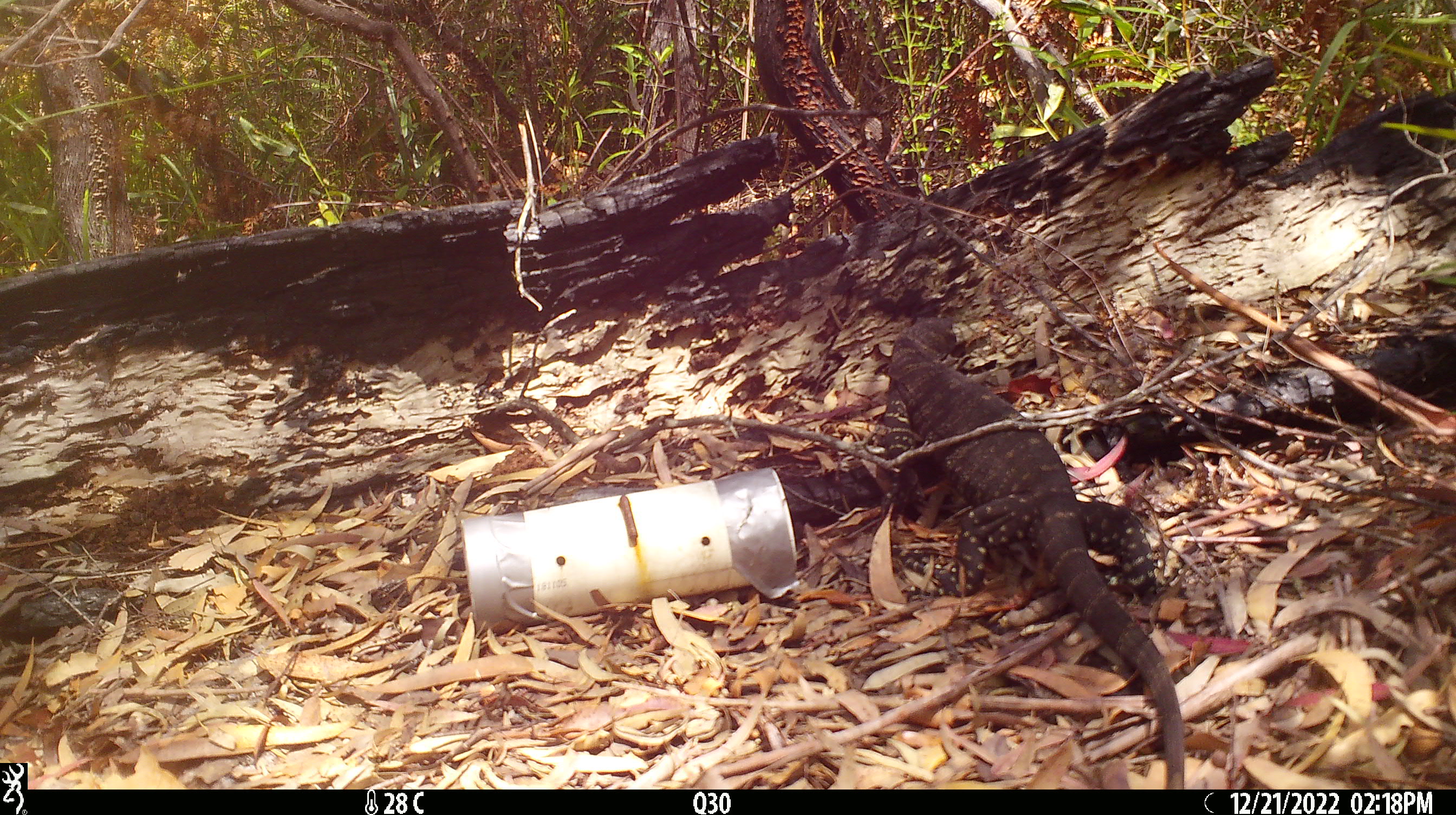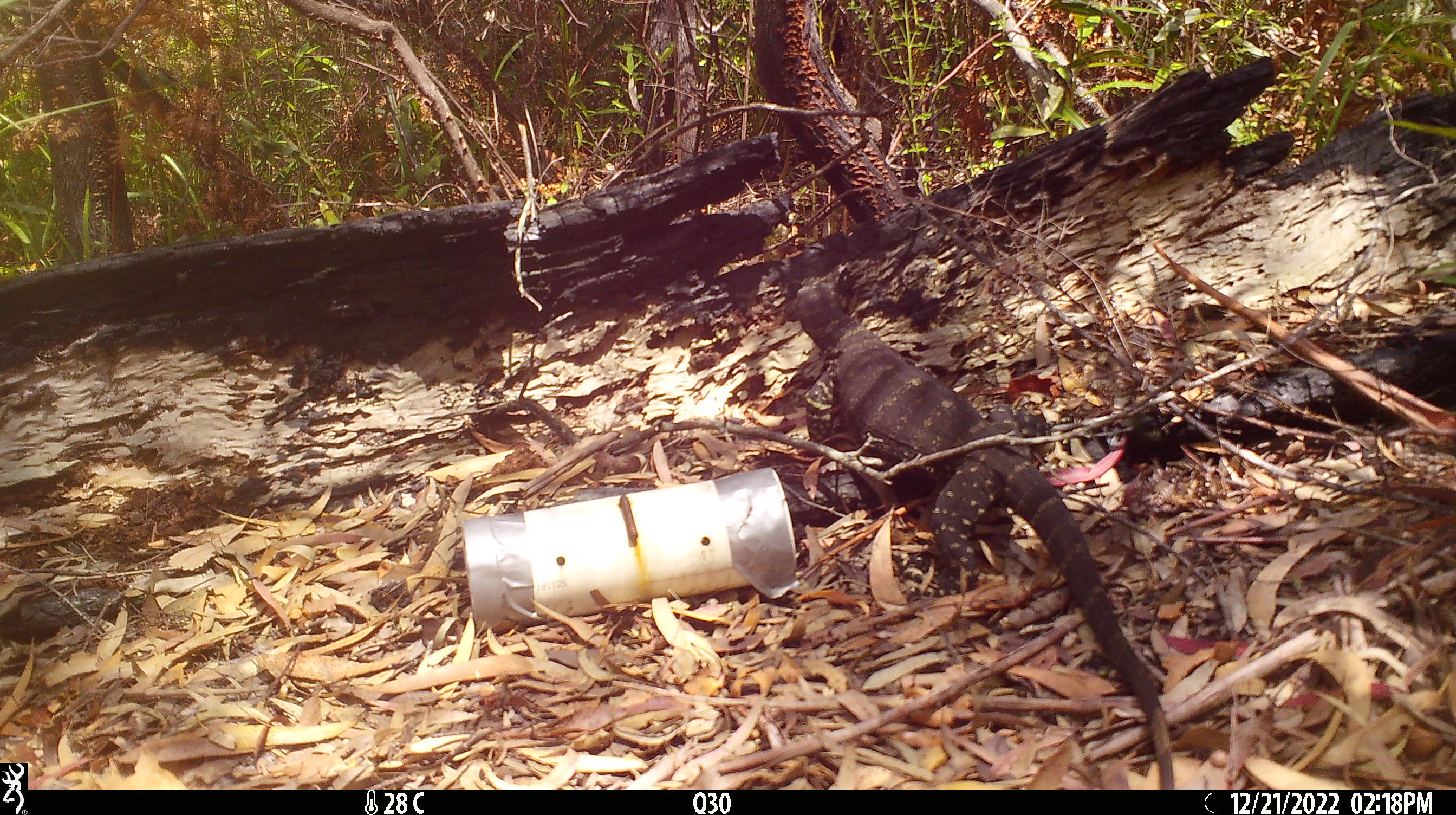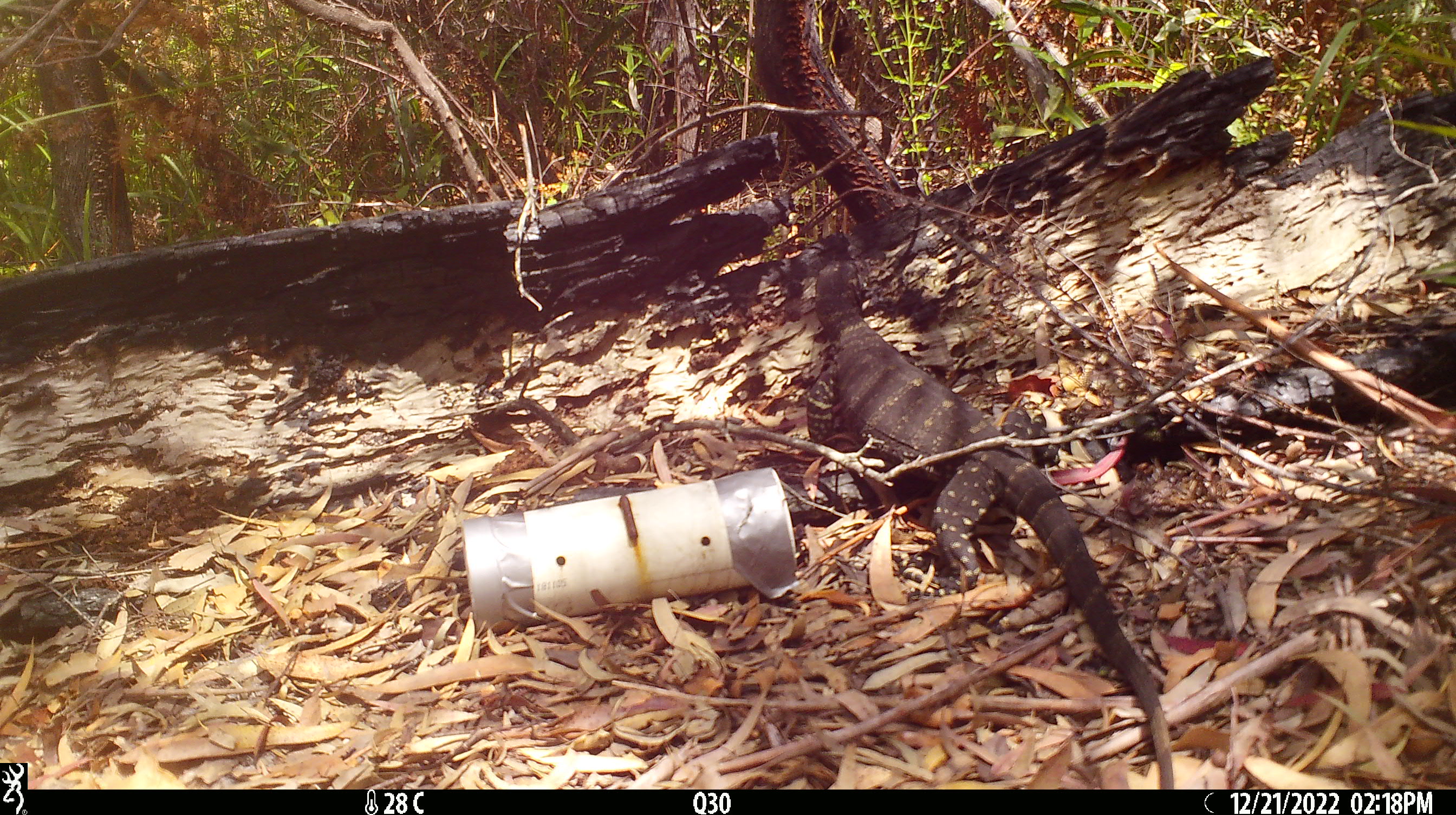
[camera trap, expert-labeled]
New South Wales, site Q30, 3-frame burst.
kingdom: Animalia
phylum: Chordata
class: Reptilia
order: Squamata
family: Varanidae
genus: Varanus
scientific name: Varanus varius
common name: lace monitor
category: goanna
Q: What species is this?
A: Goanna (lace monitor) (Varanus varius).